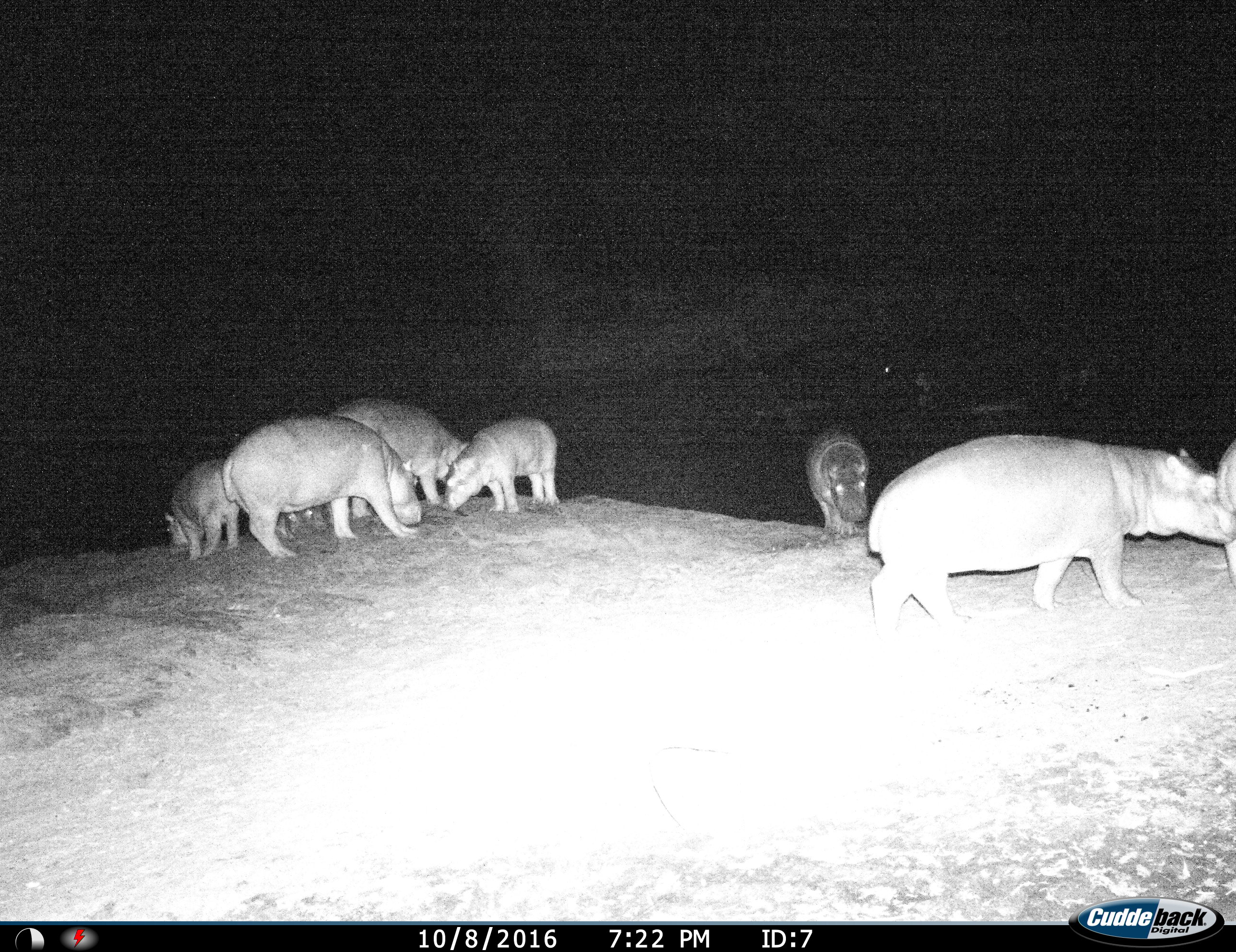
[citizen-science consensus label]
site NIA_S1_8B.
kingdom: Animalia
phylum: Chordata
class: Mammalia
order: Artiodactyla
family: Hippopotamidae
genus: Hippopotamus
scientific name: Hippopotamus amphibius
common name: hippopotamus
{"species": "hippopotamus (Hippopotamus amphibius)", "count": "7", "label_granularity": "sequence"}